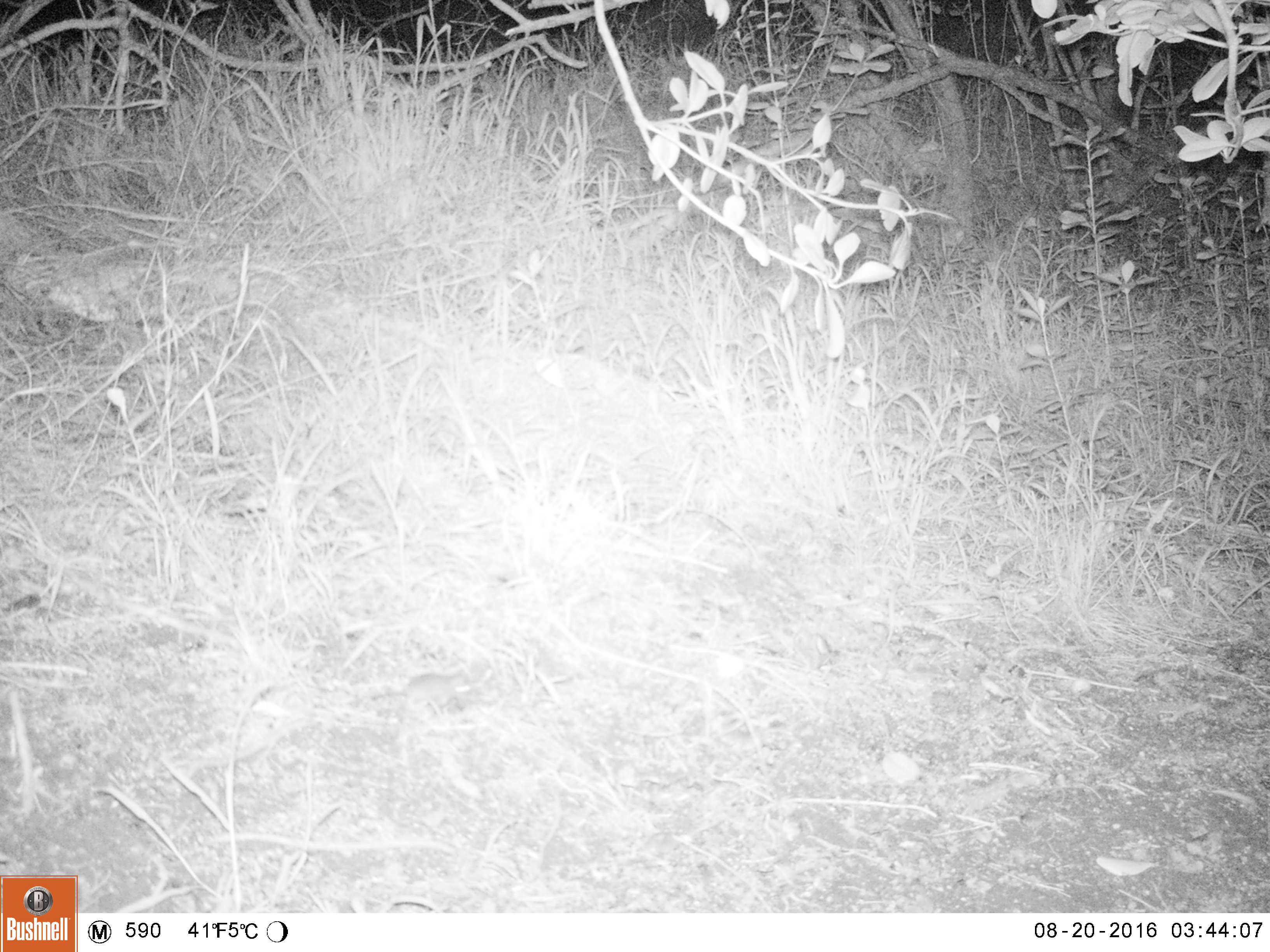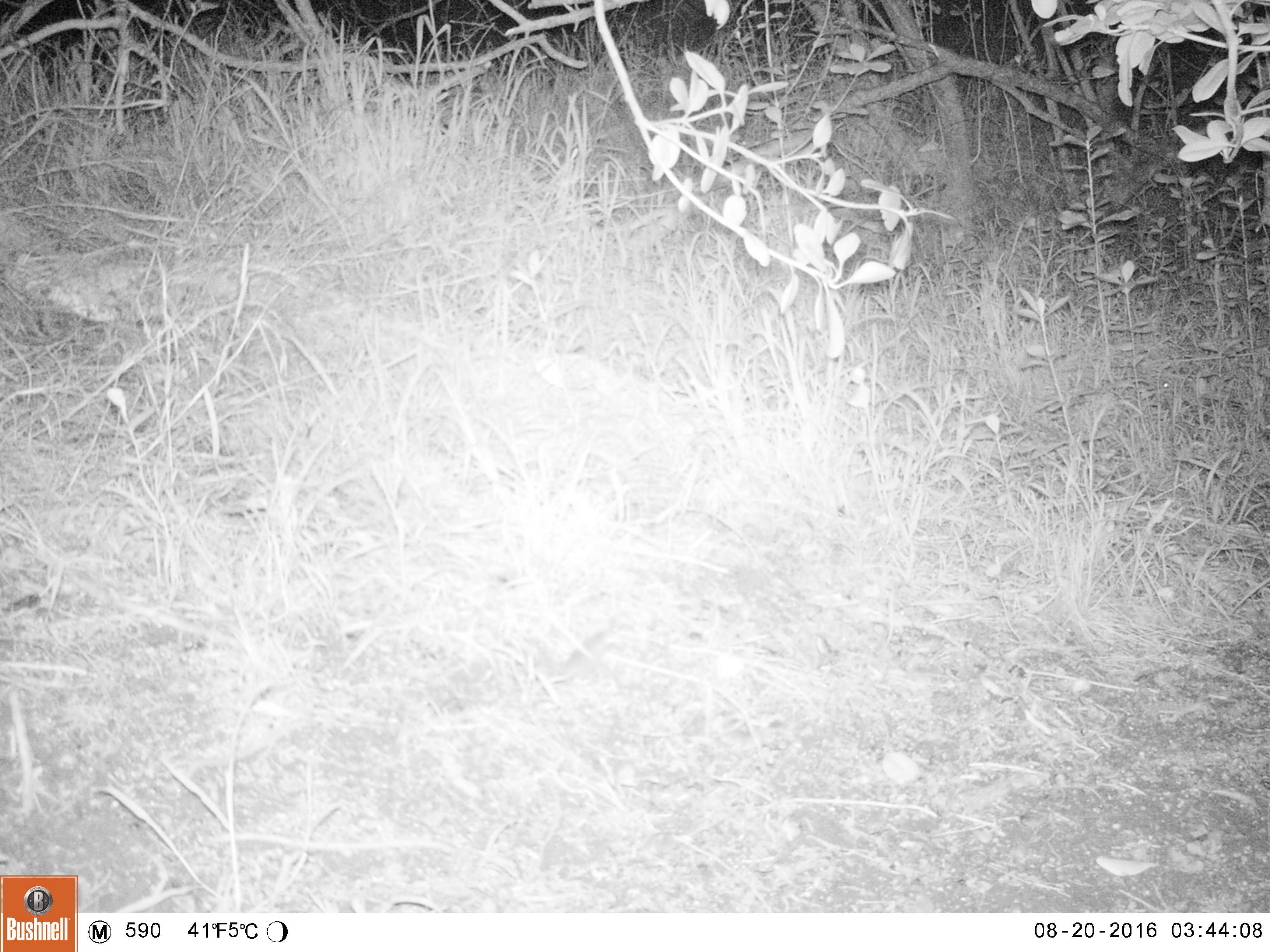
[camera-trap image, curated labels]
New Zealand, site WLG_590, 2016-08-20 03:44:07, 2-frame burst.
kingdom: Animalia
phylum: Chordata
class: Mammalia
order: Rodentia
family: Muridae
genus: Mus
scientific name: Mus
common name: mouse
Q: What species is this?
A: Mouse (Mus).